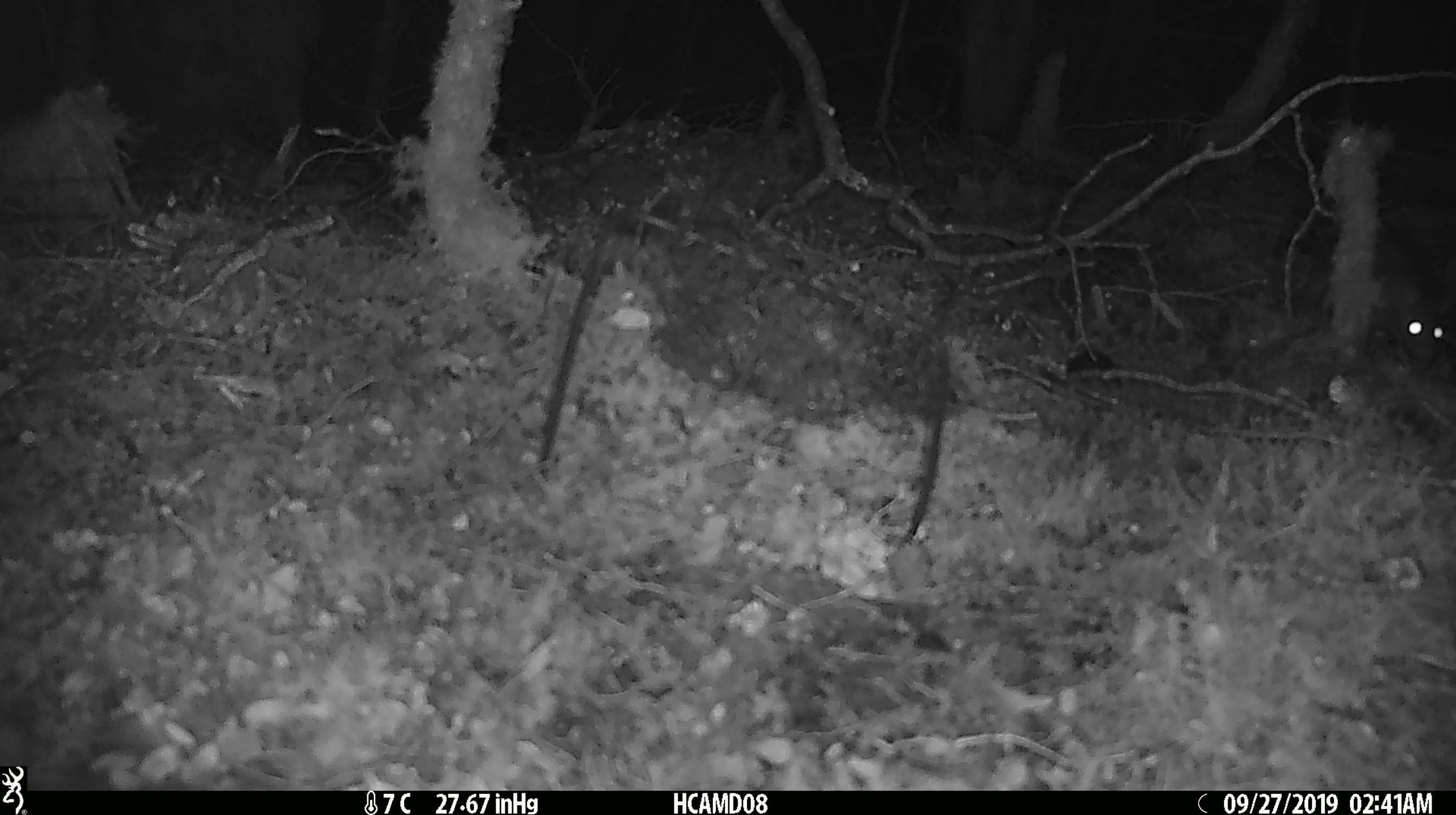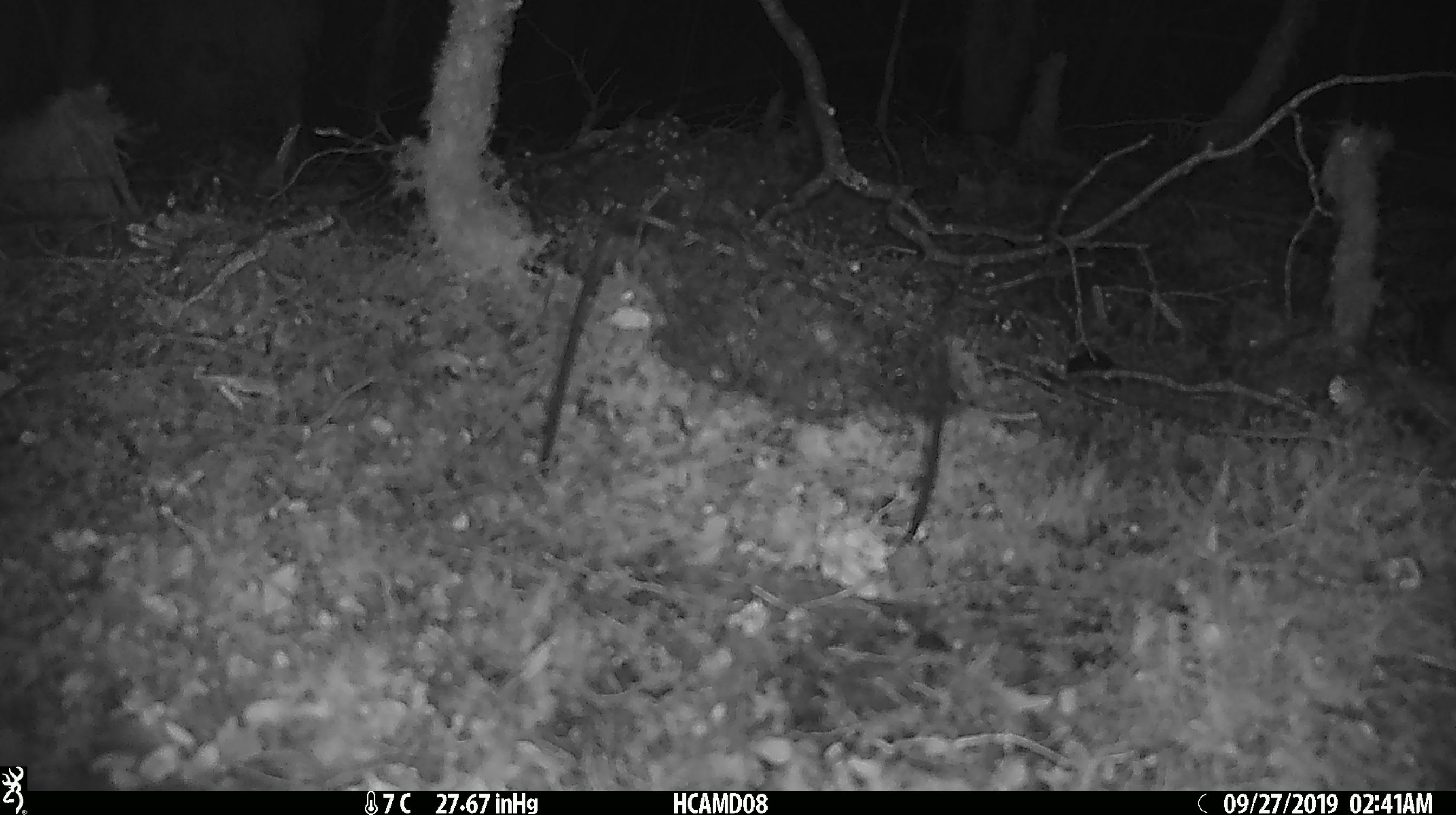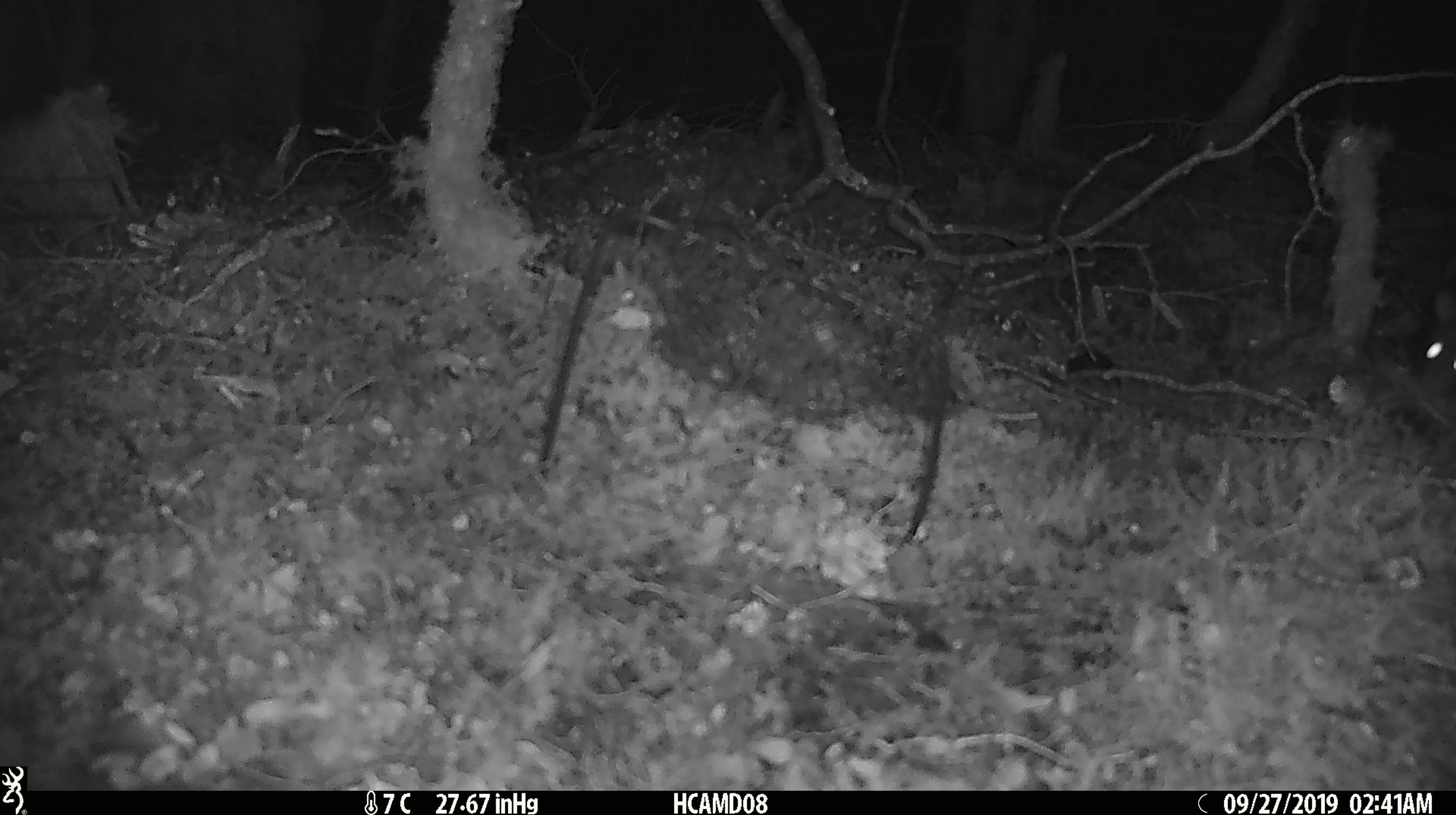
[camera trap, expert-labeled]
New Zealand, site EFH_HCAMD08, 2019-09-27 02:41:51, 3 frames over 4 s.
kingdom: Animalia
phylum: Chordata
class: Mammalia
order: Rodentia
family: Muridae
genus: Rattus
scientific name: Rattus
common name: rat